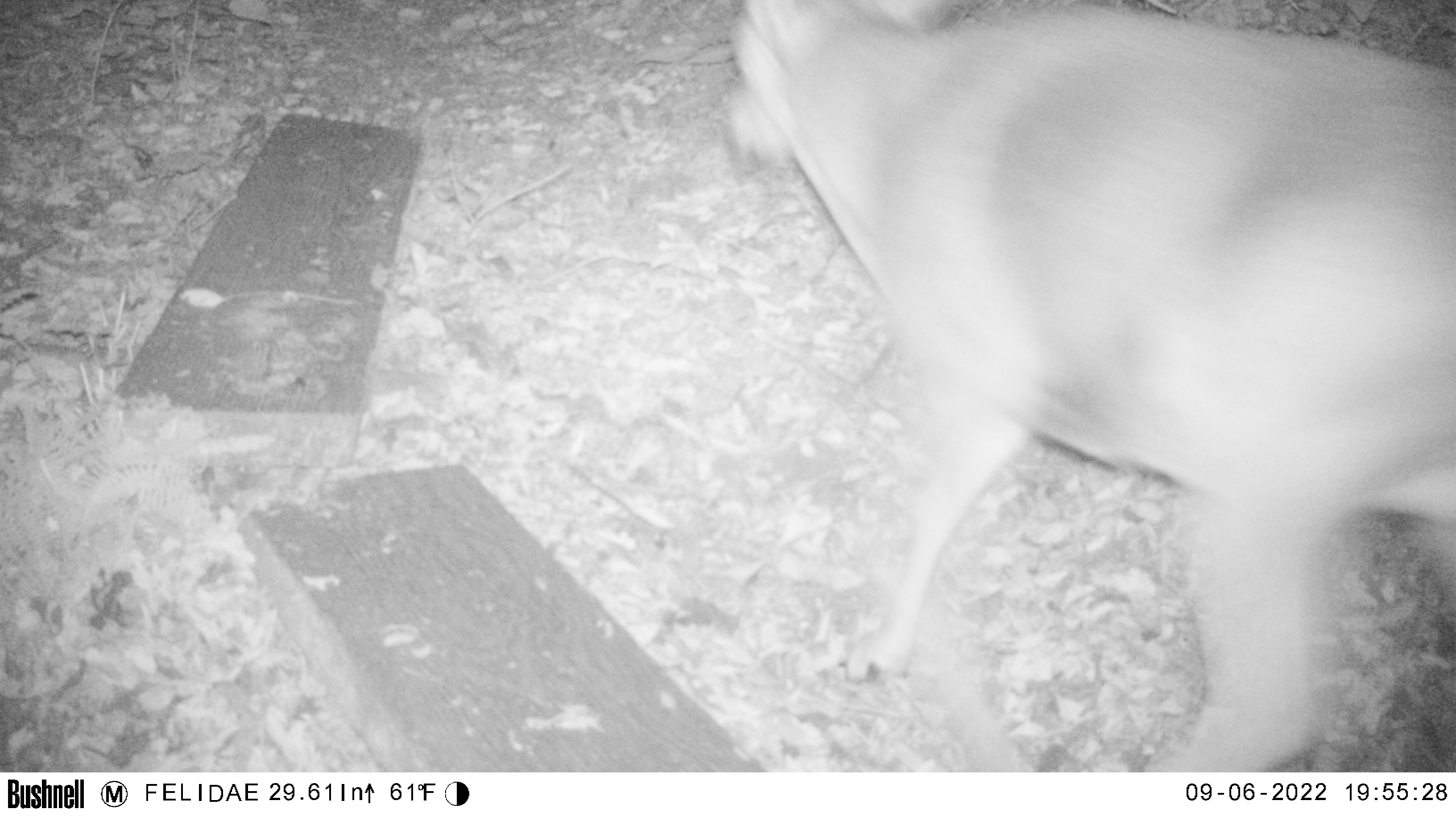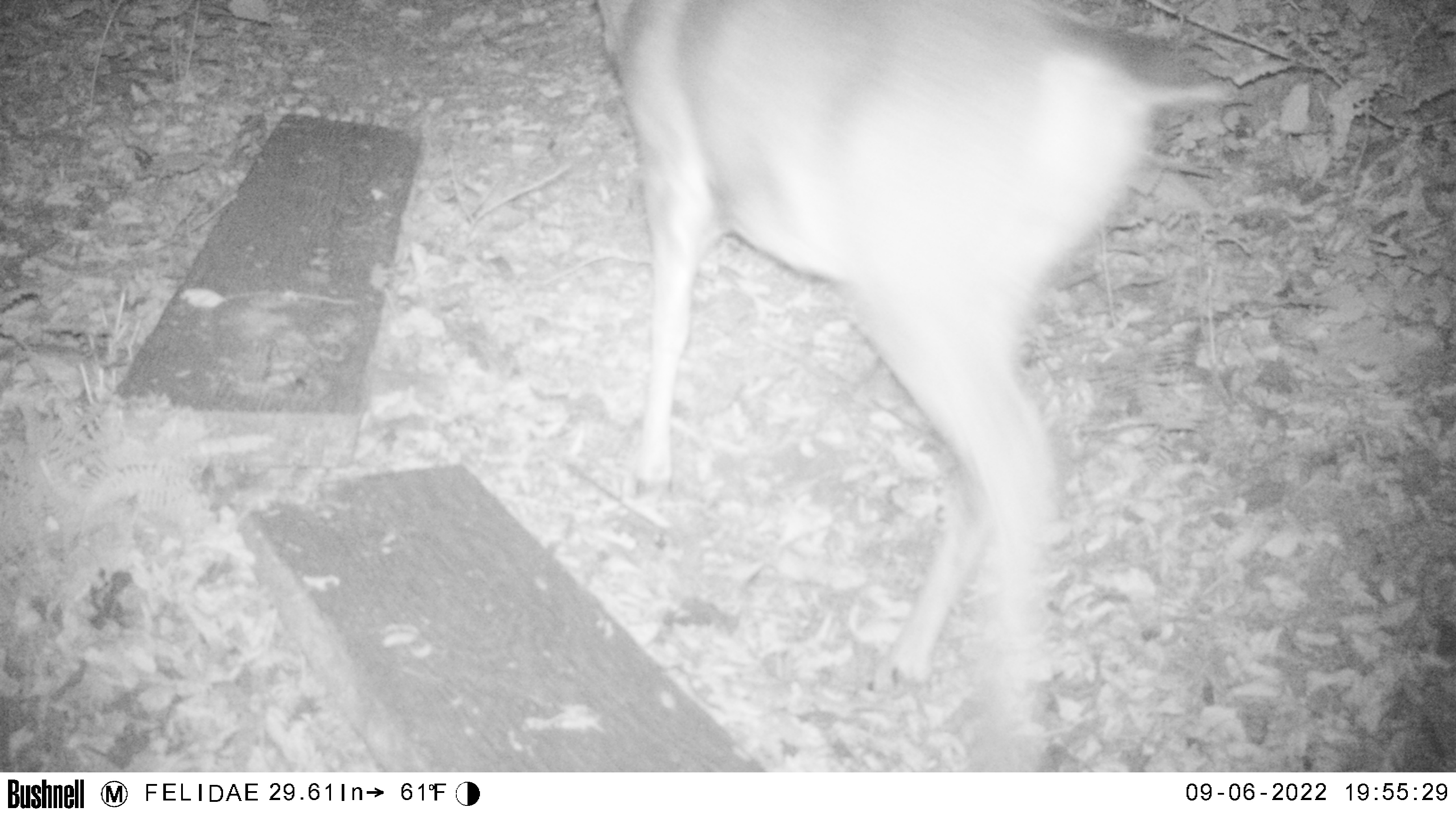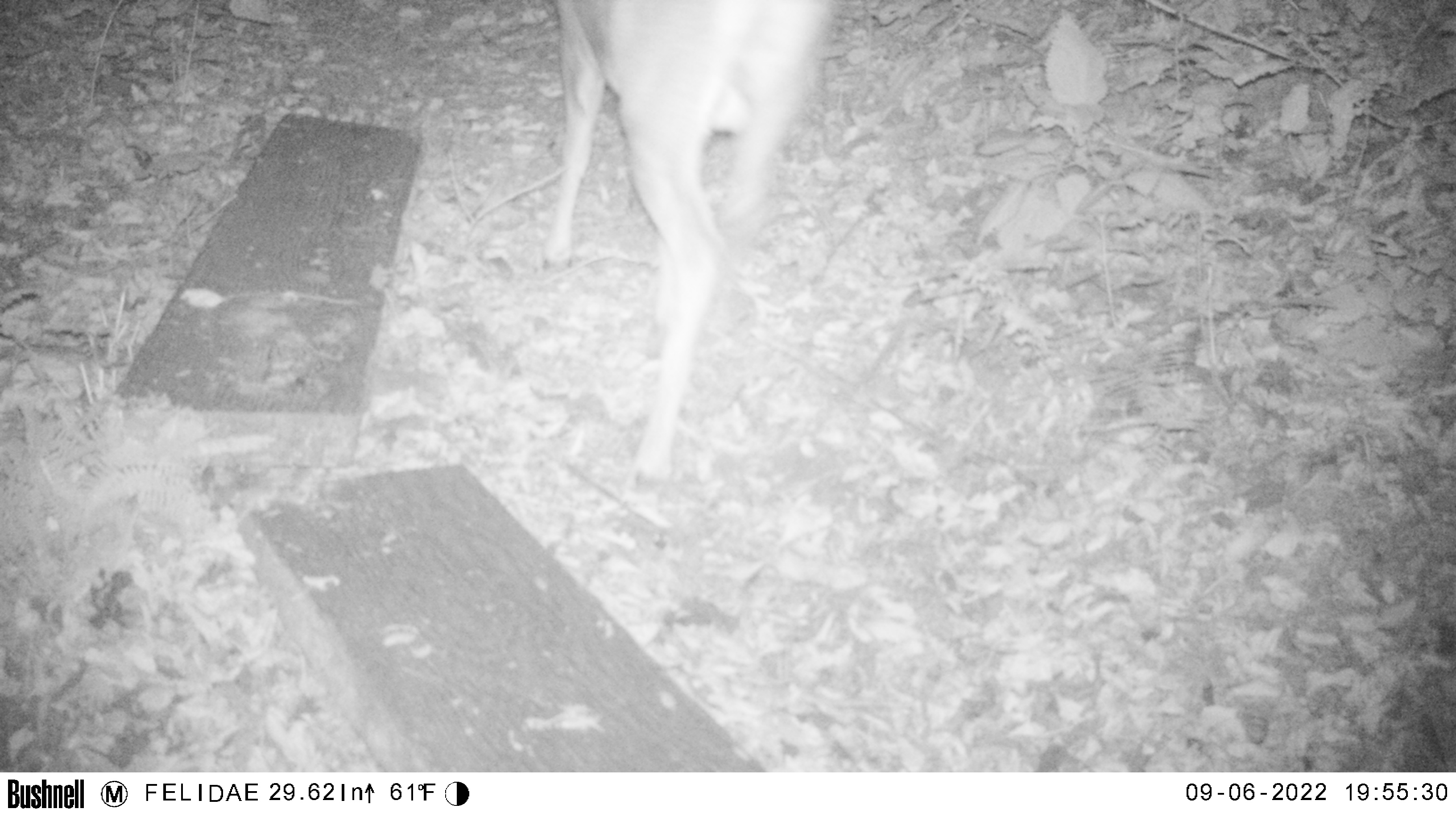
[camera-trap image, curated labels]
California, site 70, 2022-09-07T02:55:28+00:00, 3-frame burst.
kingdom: Animalia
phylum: Chordata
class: Mammalia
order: Artiodactyla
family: Cervidae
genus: Odocoileus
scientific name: Odocoileus hemionus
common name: mule deer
Mule deer (Odocoileus hemionus).